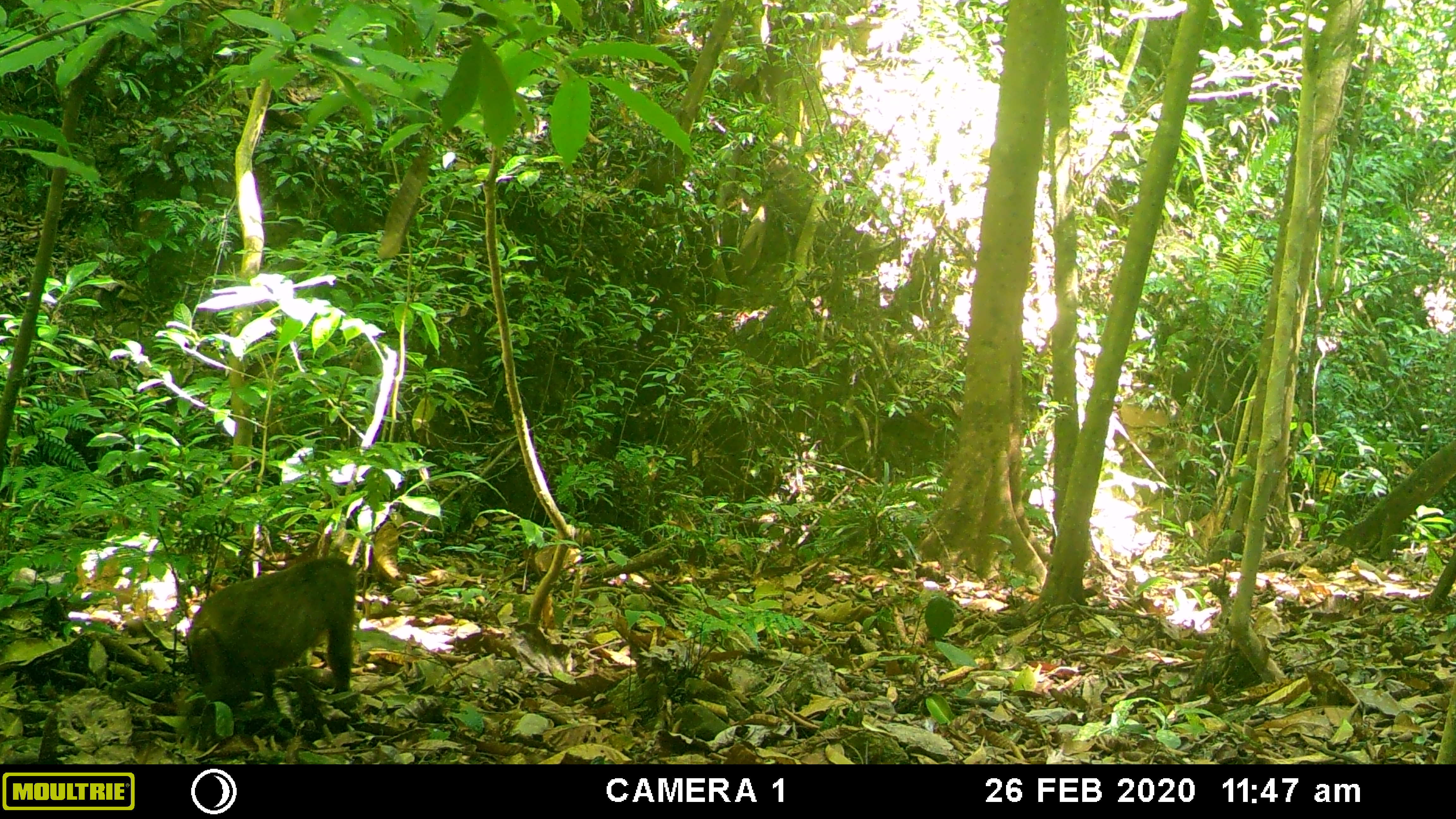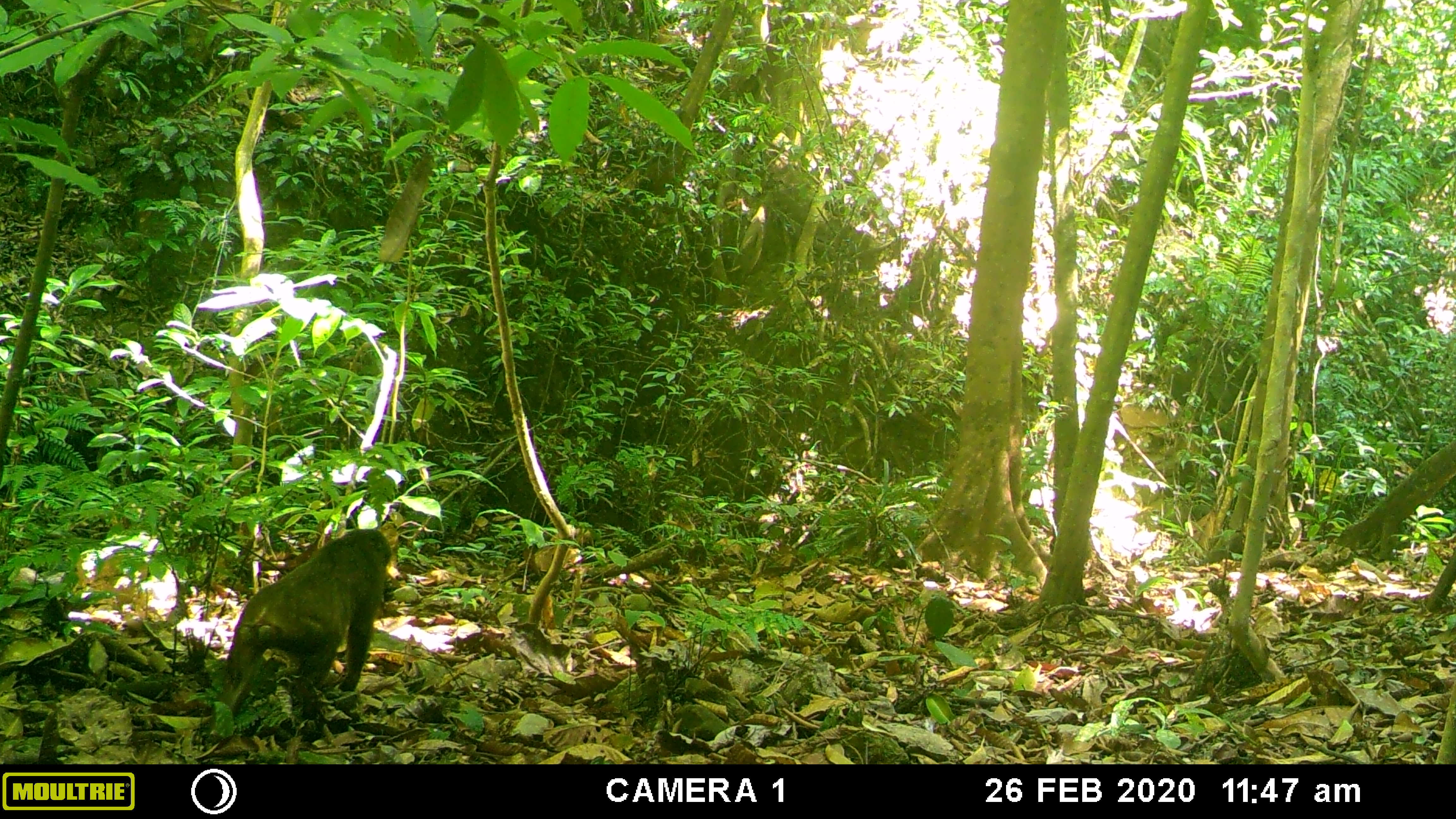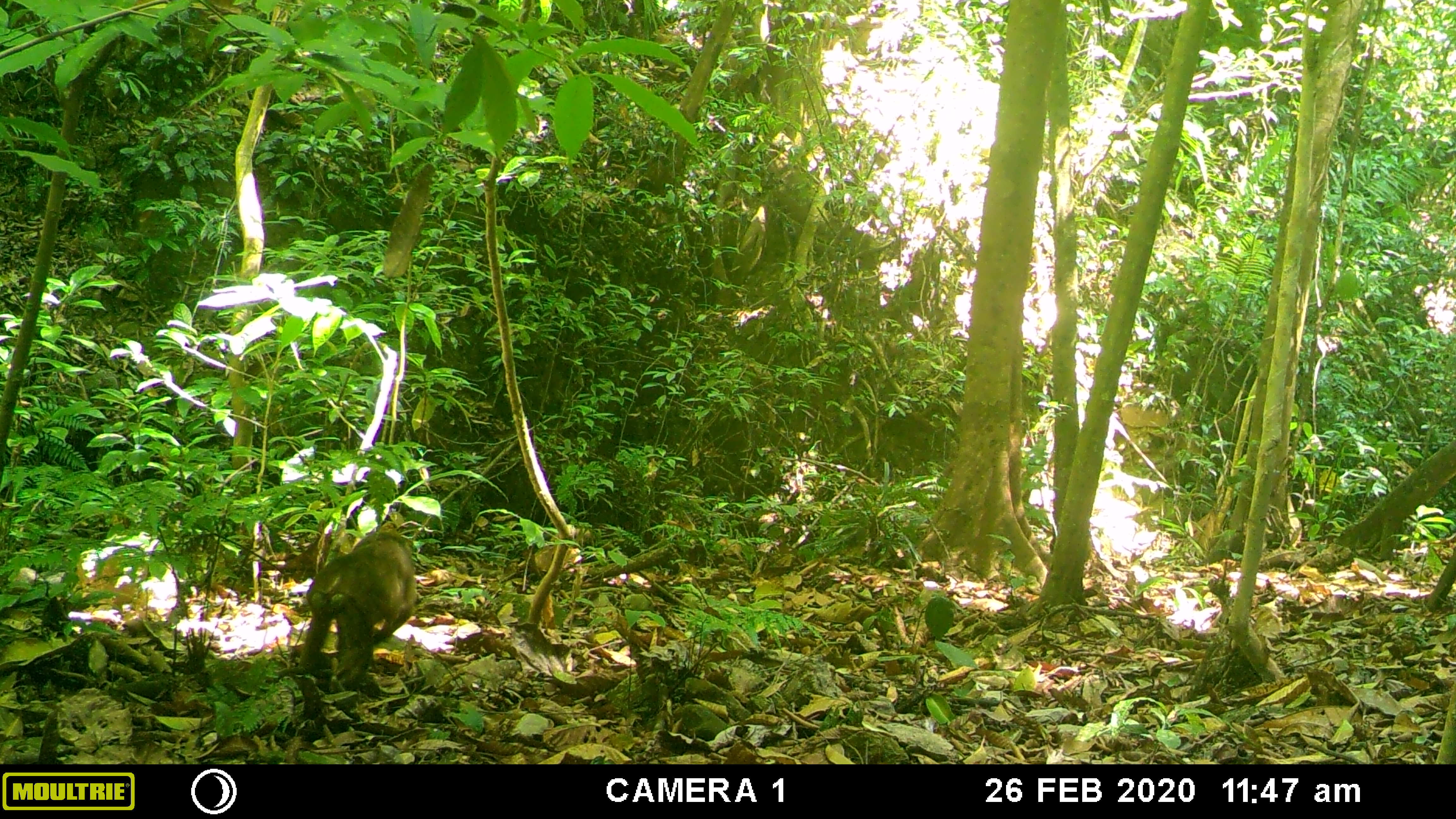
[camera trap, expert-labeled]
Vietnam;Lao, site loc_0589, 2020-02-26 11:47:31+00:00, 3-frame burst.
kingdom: Animalia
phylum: Chordata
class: Mammalia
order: Primates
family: Cercopithecidae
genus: Macaca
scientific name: Macaca arctoides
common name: stump-tailed macaque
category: stump tailed macaque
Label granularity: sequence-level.